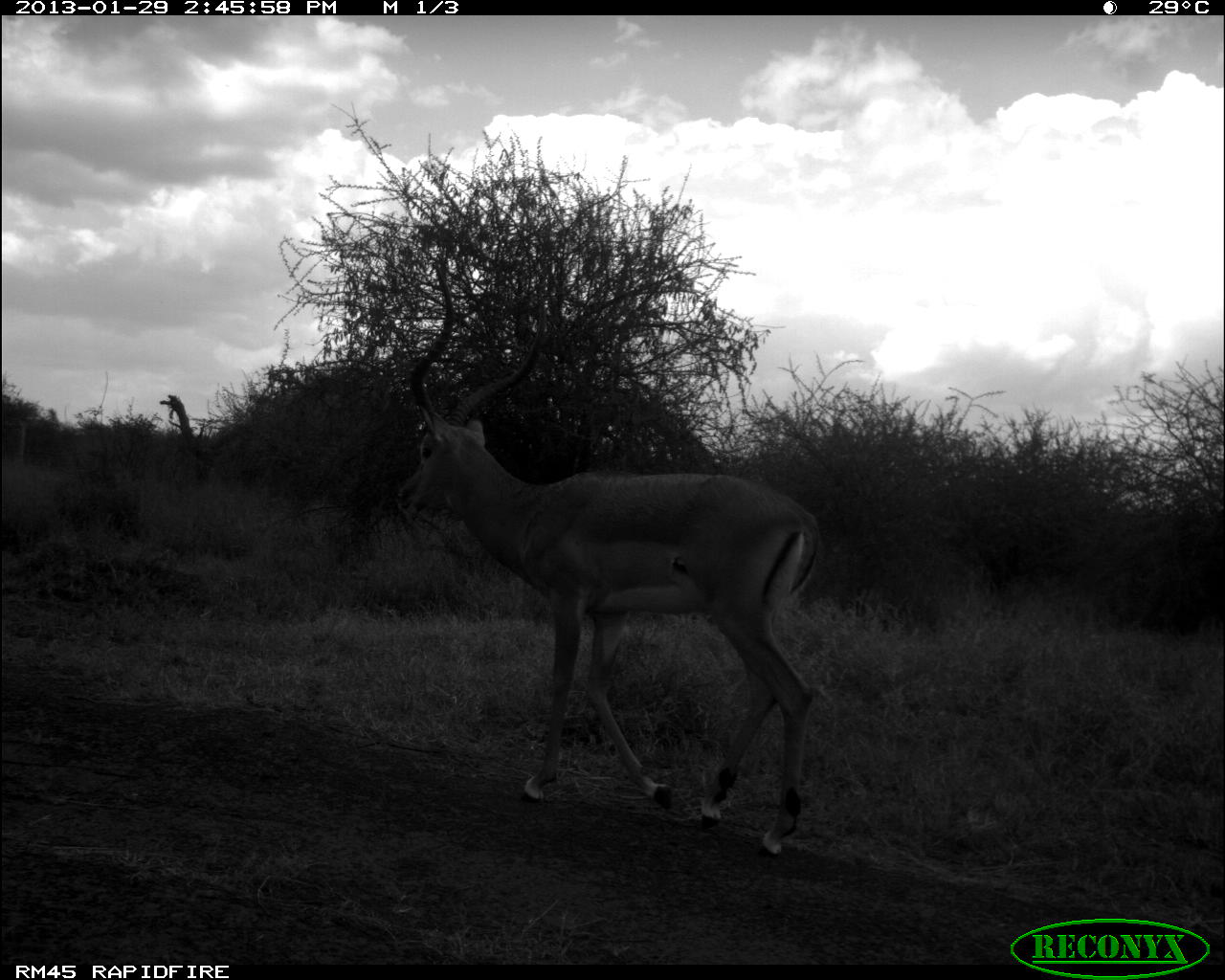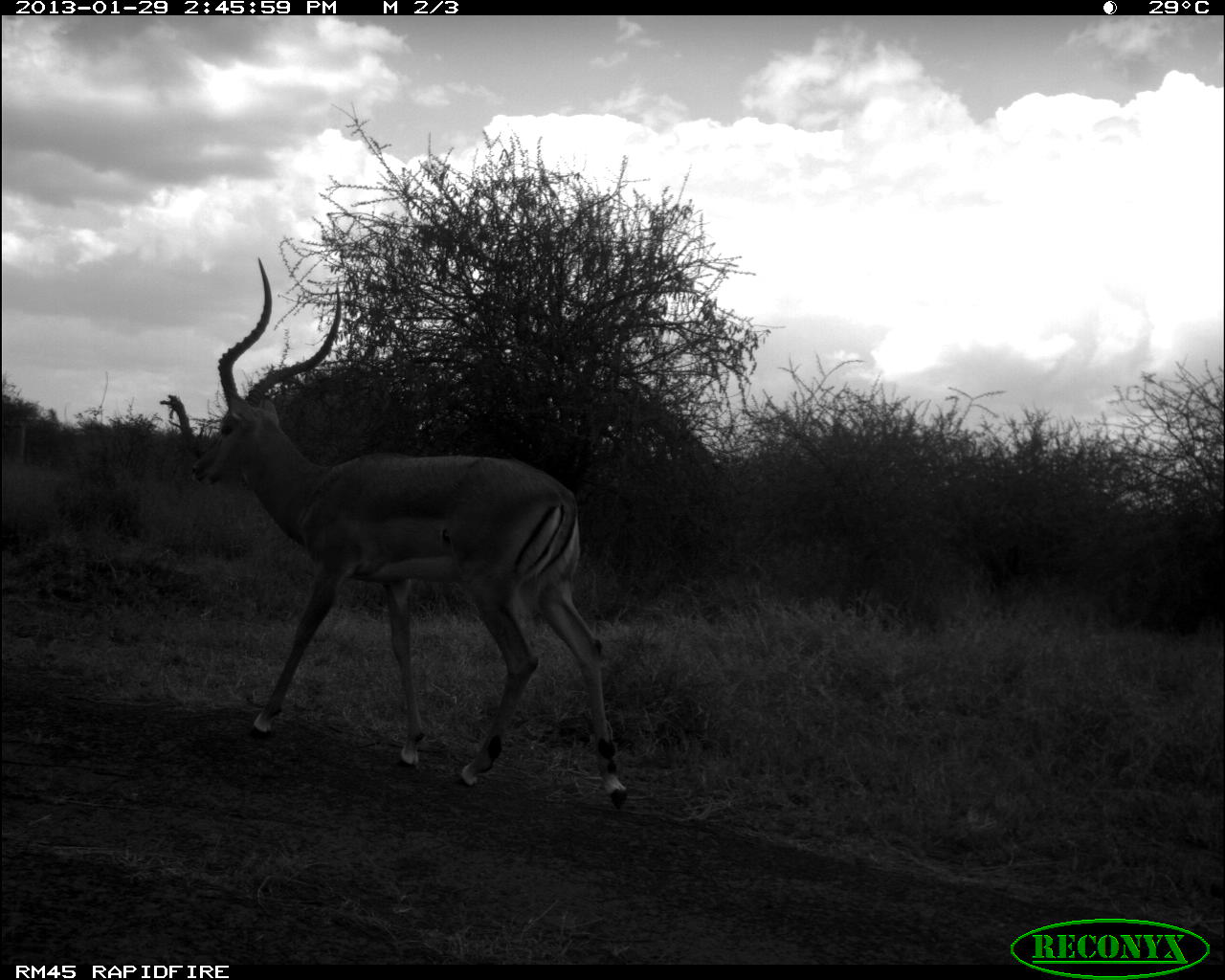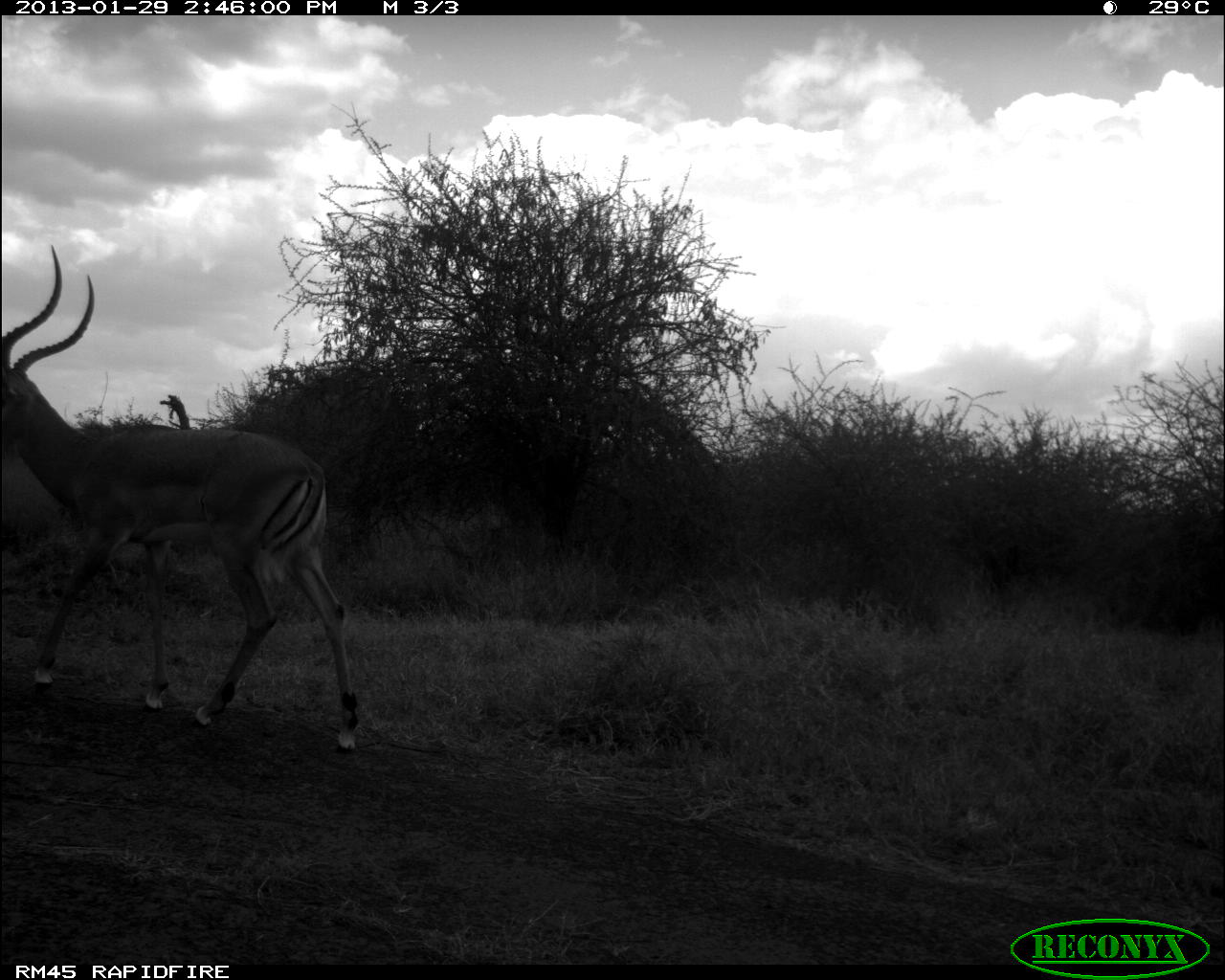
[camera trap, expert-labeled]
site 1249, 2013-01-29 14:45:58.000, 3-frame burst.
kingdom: Animalia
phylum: Chordata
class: Mammalia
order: Artiodactyla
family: Bovidae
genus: Aepyceros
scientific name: Aepyceros melampus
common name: impala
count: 1